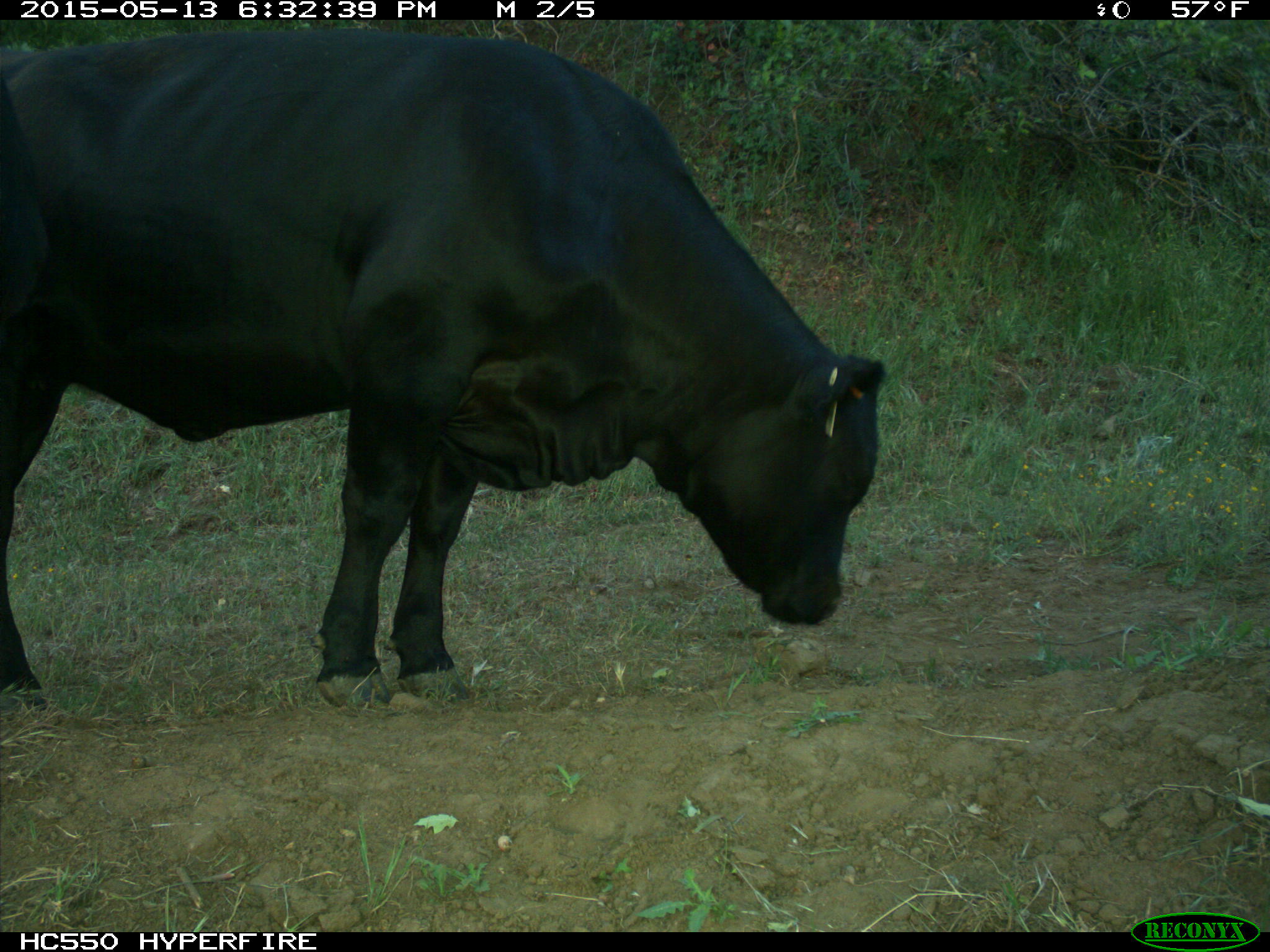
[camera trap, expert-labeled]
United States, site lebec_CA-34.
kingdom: Animalia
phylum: Chordata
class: Mammalia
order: Artiodactyla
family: Bovidae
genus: Bos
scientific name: Bos taurus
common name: domestic cow